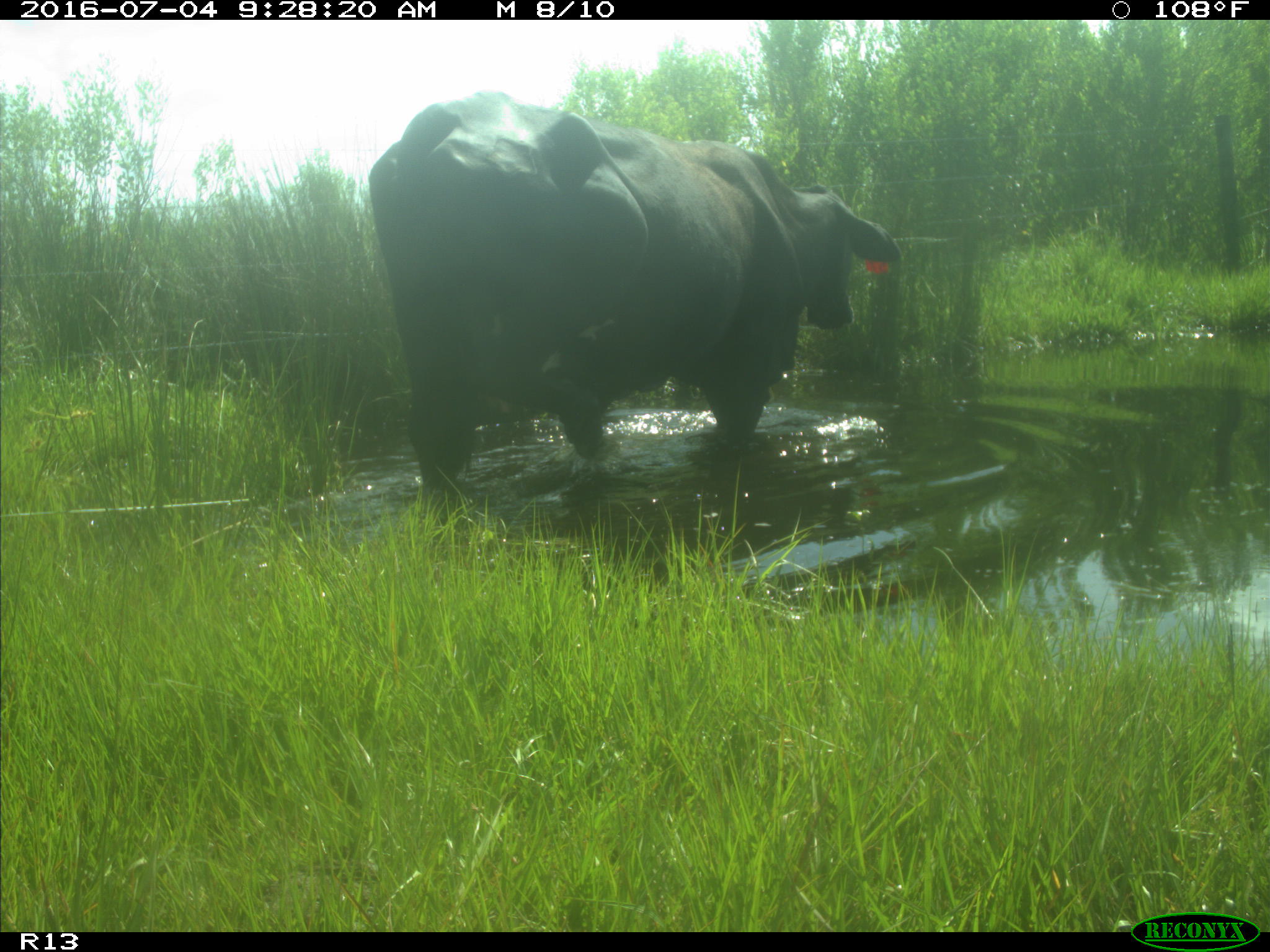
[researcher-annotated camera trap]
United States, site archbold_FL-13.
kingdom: Animalia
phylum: Chordata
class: Mammalia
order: Artiodactyla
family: Bovidae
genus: Bos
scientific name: Bos taurus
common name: domestic cow